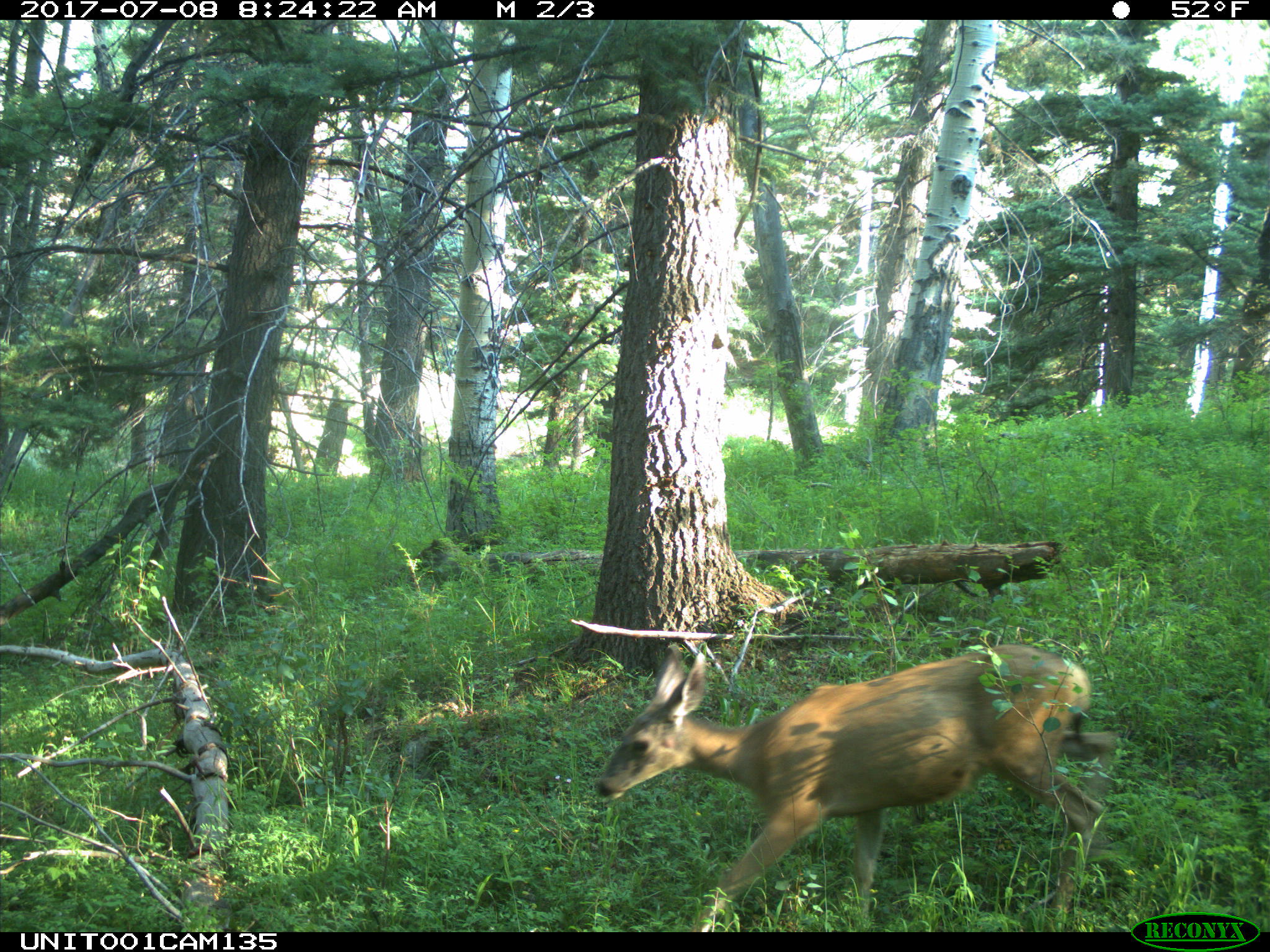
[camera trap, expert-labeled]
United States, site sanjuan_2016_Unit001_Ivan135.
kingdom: Animalia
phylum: Chordata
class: Mammalia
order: Artiodactyla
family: Cervidae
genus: Odocoileus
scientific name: Odocoileus hemionus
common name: mule deer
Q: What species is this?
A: Odocoileus hemionus (mule deer).